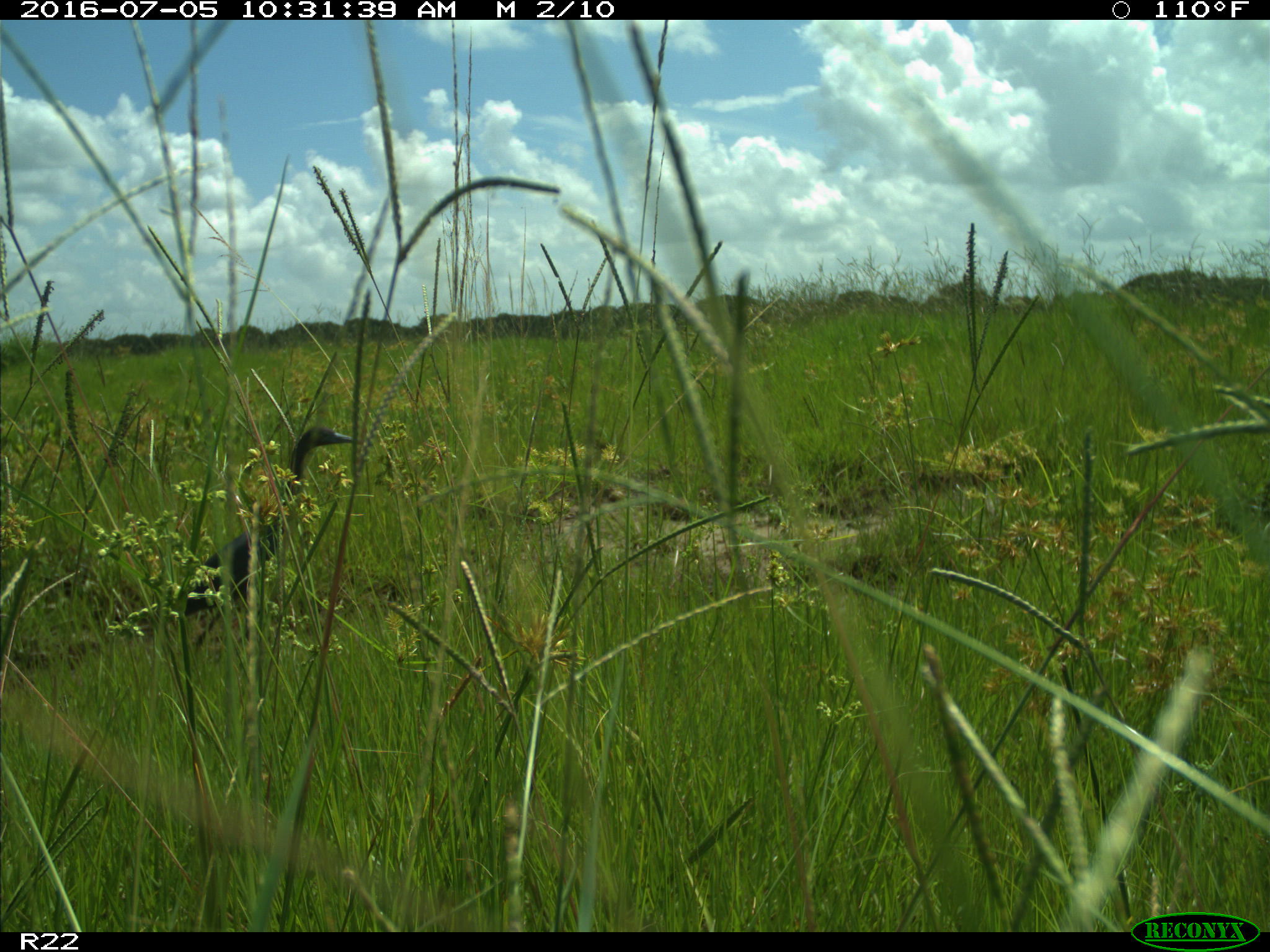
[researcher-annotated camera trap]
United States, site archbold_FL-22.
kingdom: Animalia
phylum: Chordata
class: Aves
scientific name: Aves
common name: birds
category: unidentified bird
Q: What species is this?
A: Unidentified bird (birds) (Aves).